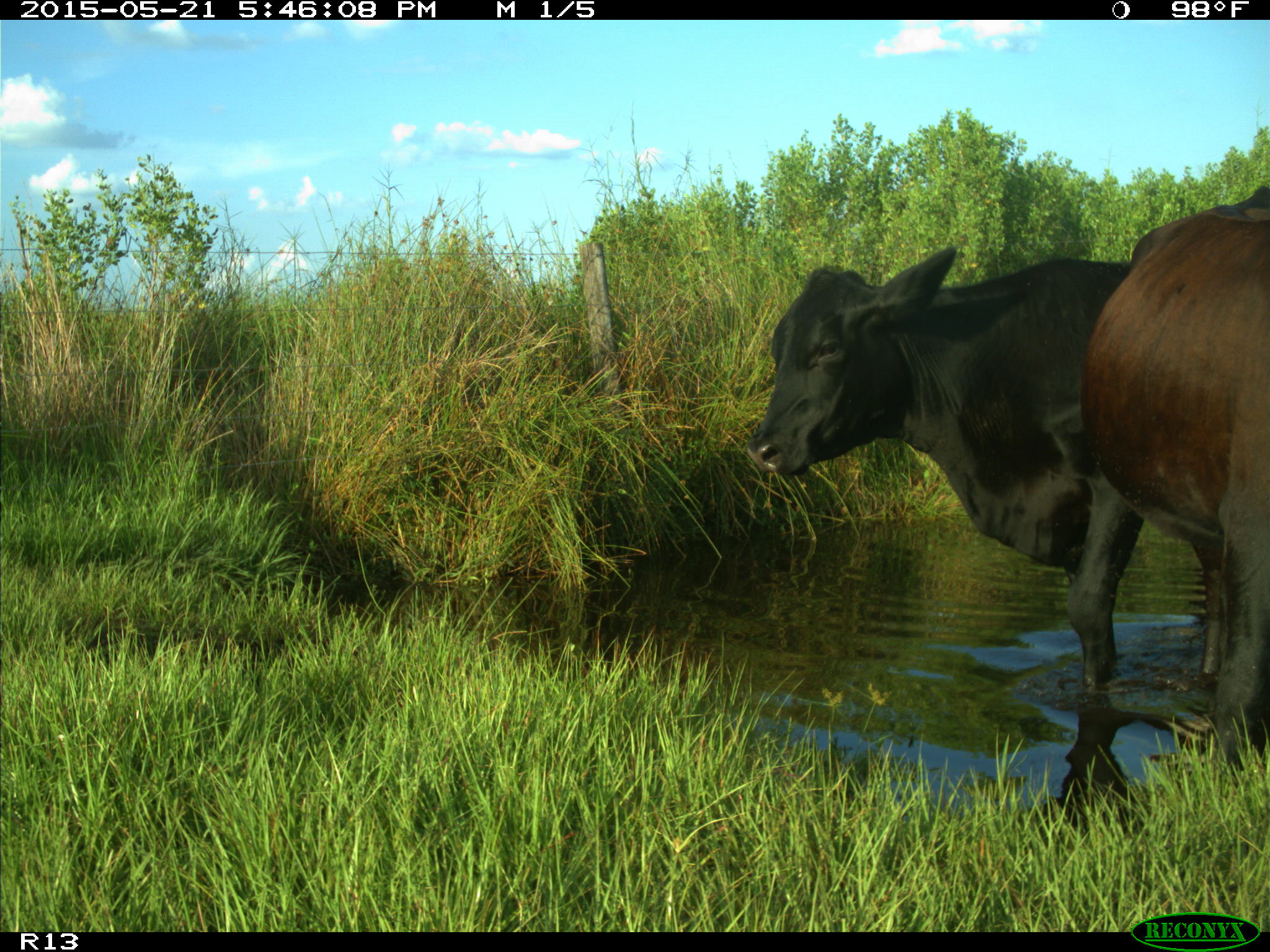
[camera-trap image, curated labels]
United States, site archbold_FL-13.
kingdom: Animalia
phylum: Chordata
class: Mammalia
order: Artiodactyla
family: Bovidae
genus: Bos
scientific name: Bos taurus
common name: domestic cow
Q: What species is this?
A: Bos taurus (domestic cow).